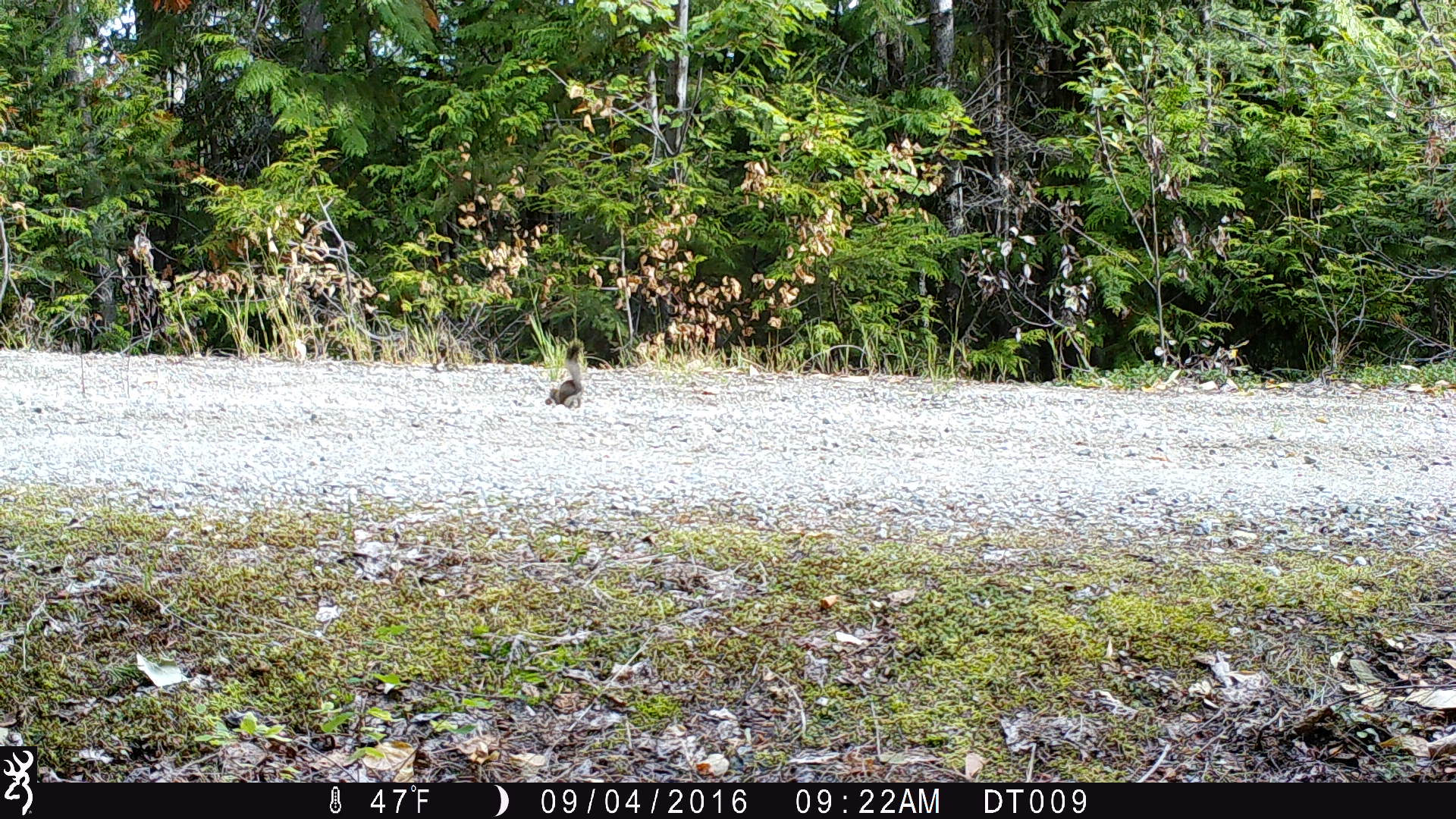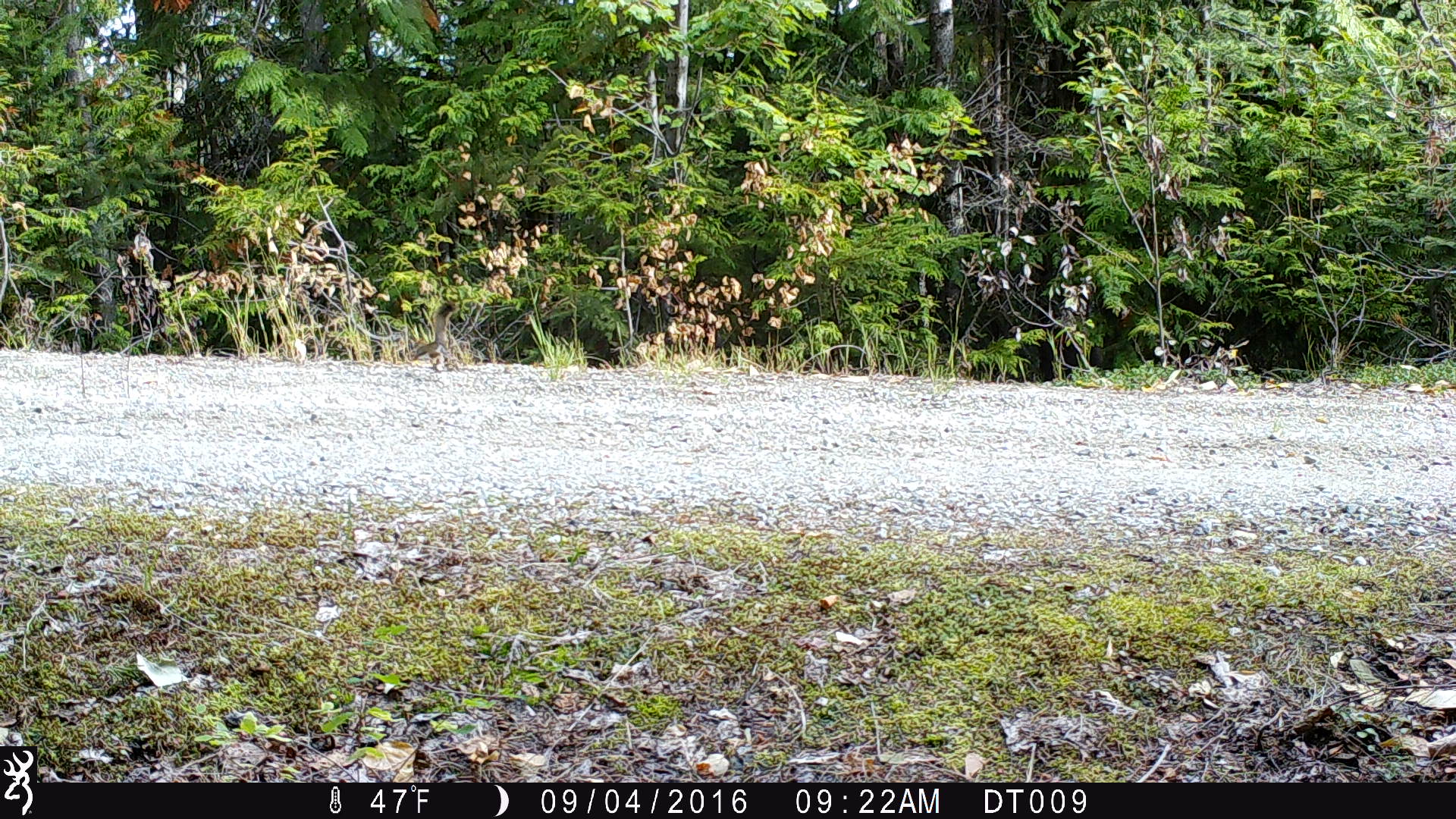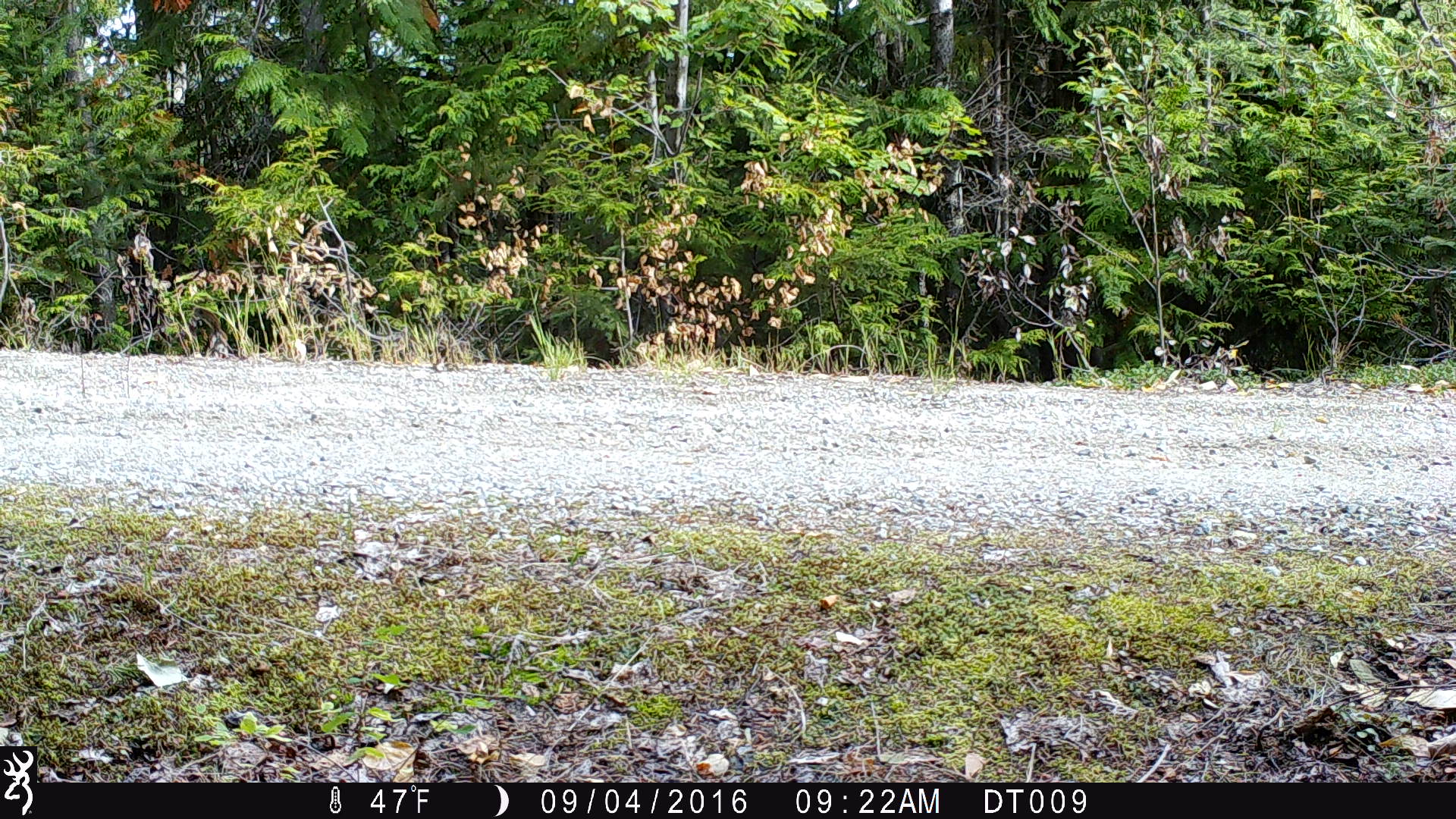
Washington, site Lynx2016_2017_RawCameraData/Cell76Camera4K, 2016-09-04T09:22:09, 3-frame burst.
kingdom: Animalia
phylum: Chordata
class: Mammalia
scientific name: Mammalia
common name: small mammal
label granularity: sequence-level